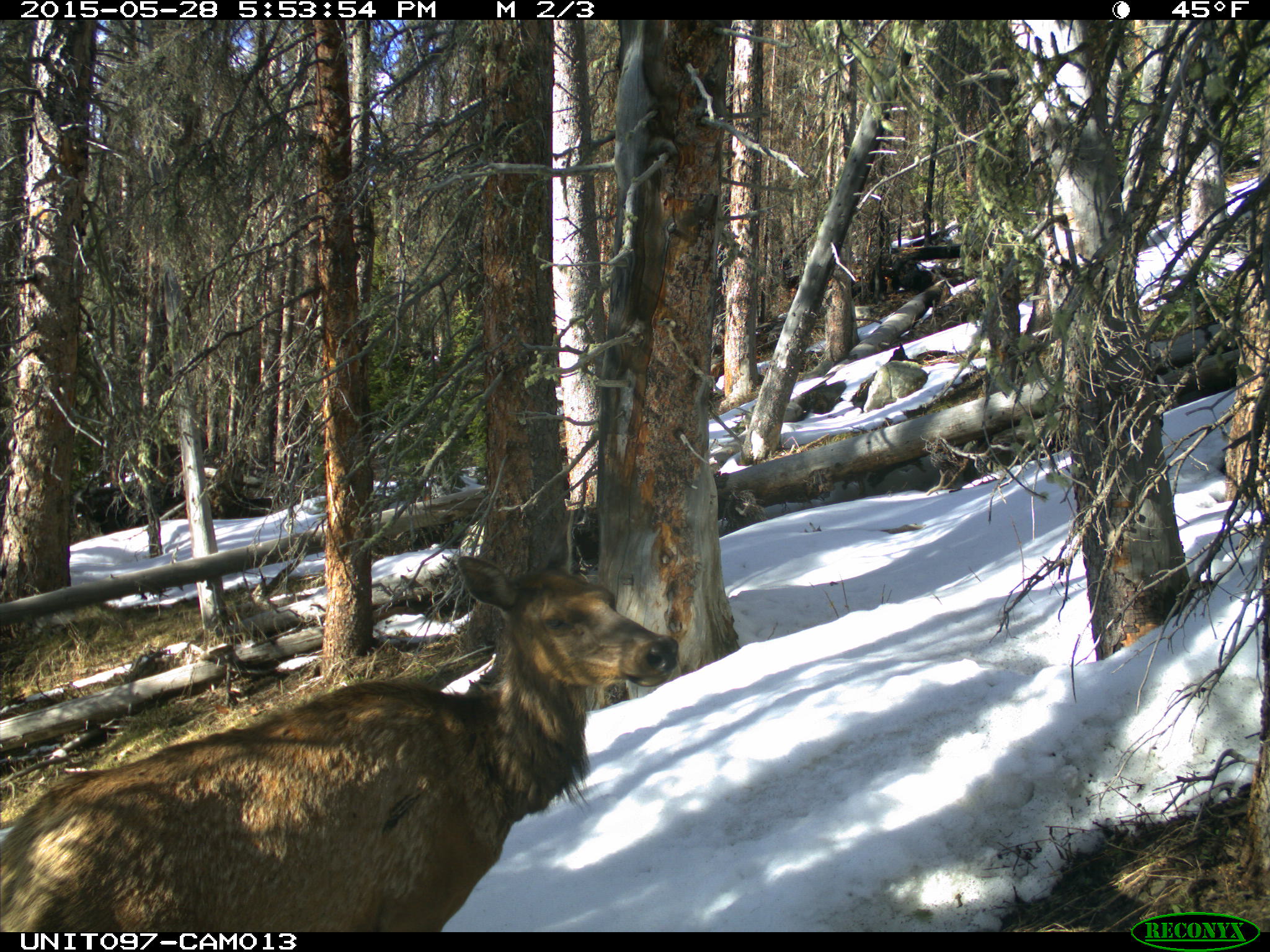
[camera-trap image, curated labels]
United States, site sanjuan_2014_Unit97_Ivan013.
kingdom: Animalia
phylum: Chordata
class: Mammalia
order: Artiodactyla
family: Cervidae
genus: Cervus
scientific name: Cervus elaphus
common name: red deer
Cervus elaphus (red deer).